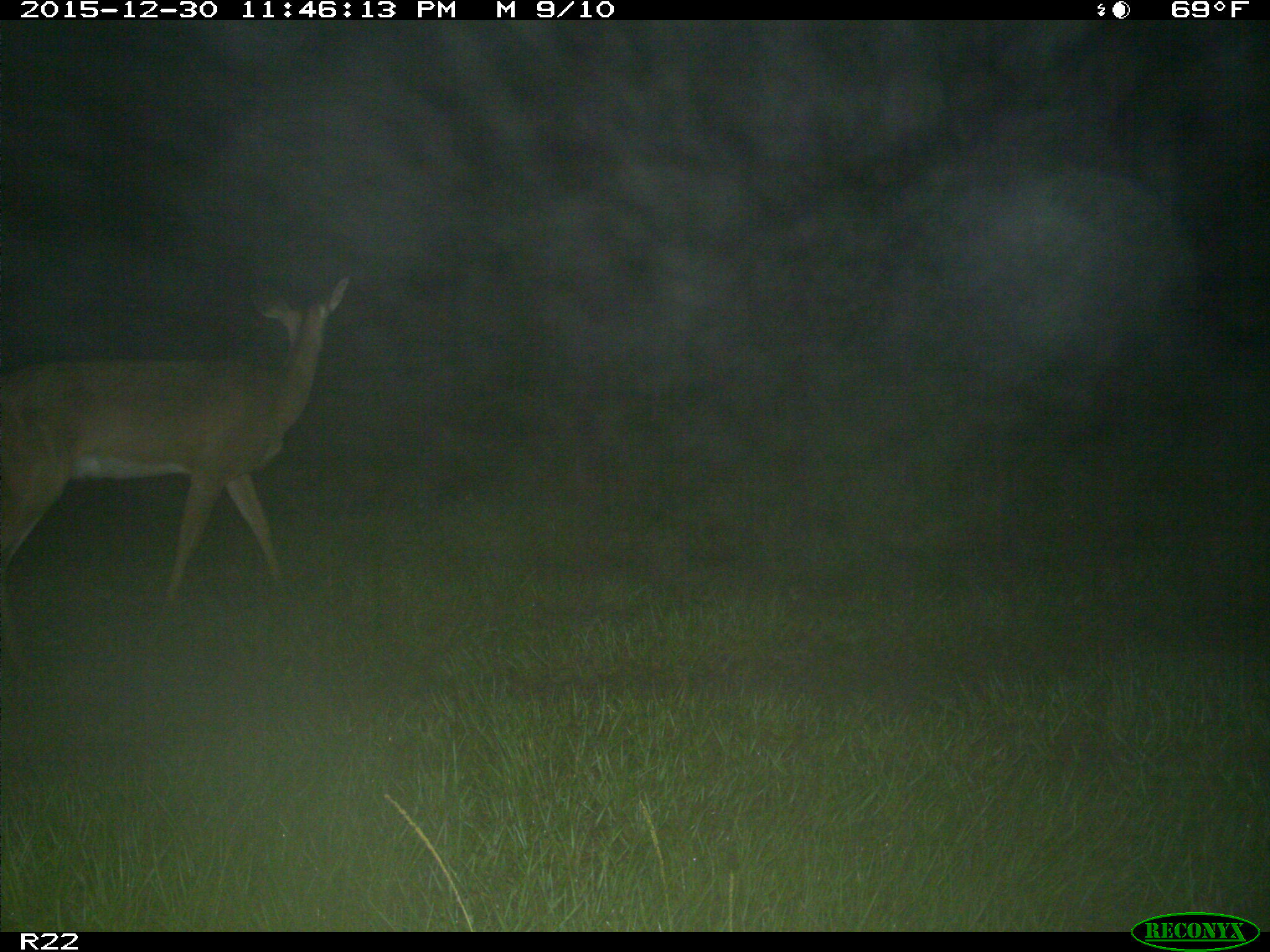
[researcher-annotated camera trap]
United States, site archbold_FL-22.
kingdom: Animalia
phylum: Chordata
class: Mammalia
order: Artiodactyla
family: Cervidae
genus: Odocoileus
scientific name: Odocoileus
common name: deer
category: unidentified deer